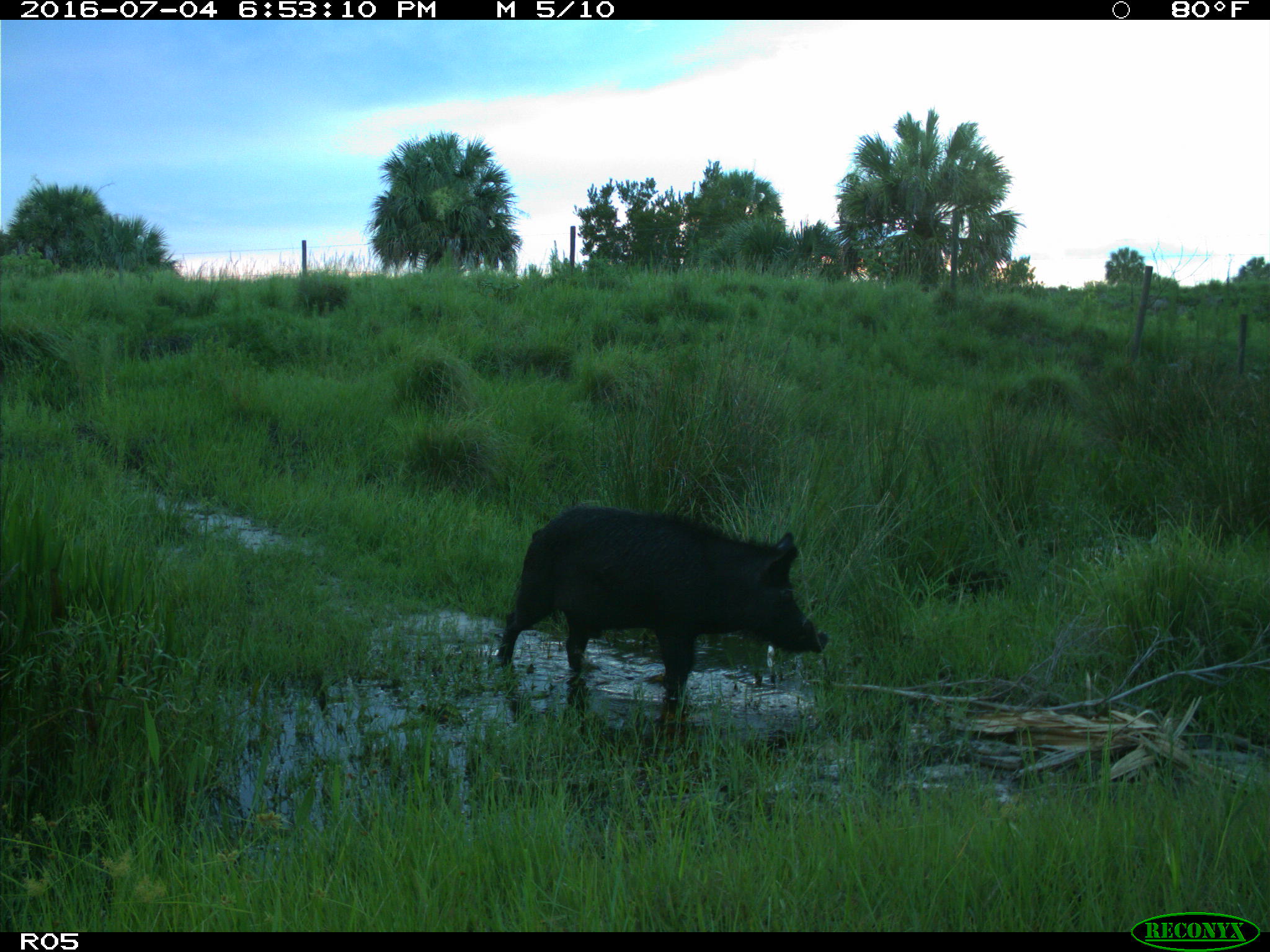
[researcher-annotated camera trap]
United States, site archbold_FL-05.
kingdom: Animalia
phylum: Chordata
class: Mammalia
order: Artiodactyla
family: Suidae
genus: Sus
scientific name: Sus scrofa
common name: wild boar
Sus scrofa (wild boar).